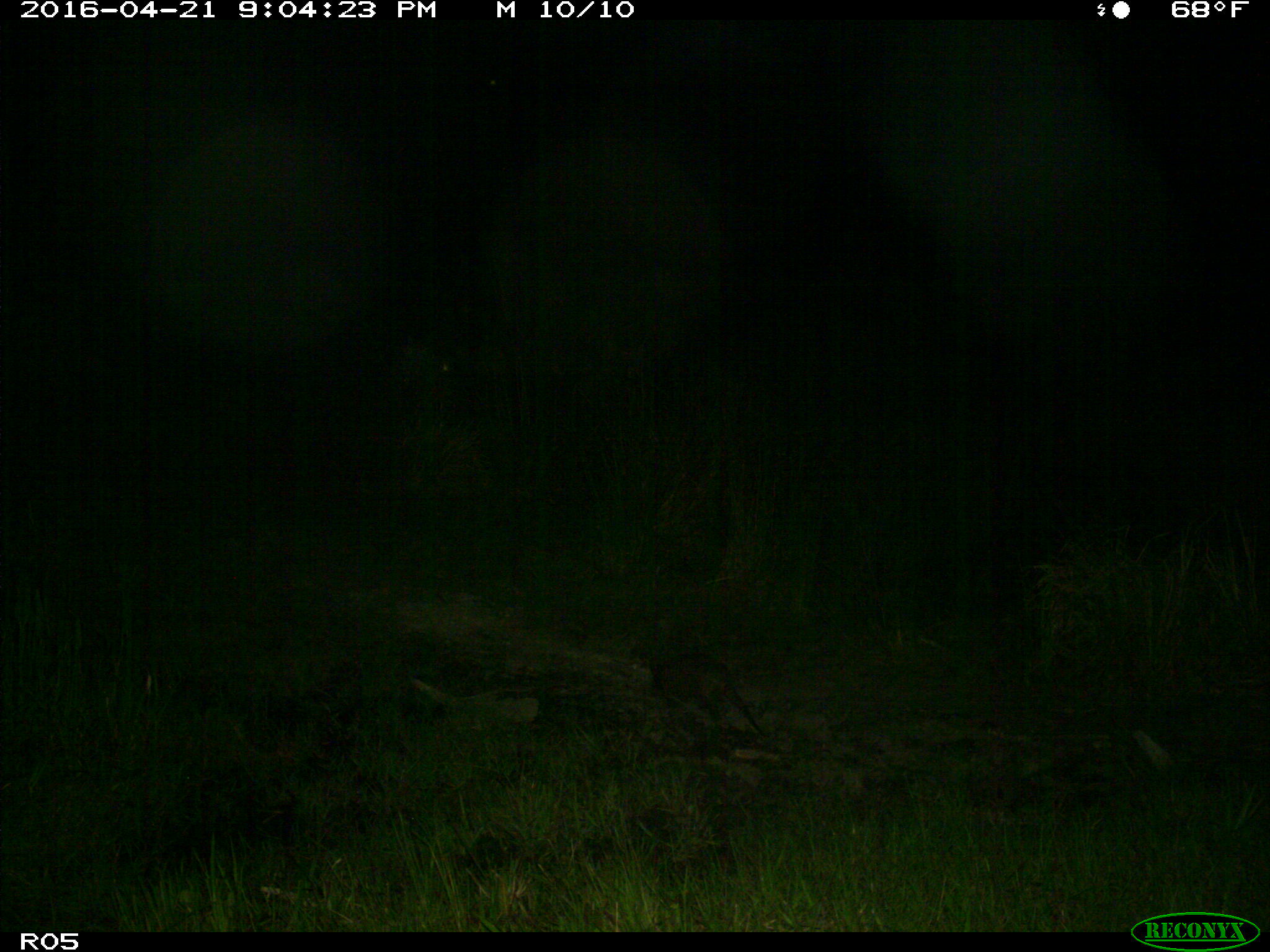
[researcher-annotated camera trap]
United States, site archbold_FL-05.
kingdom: Animalia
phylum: Chordata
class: Mammalia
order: Cingulata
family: Dasypodidae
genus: Dasypus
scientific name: Dasypus novemcinctus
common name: nine-banded armadillo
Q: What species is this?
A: Dasypus novemcinctus (nine-banded armadillo).